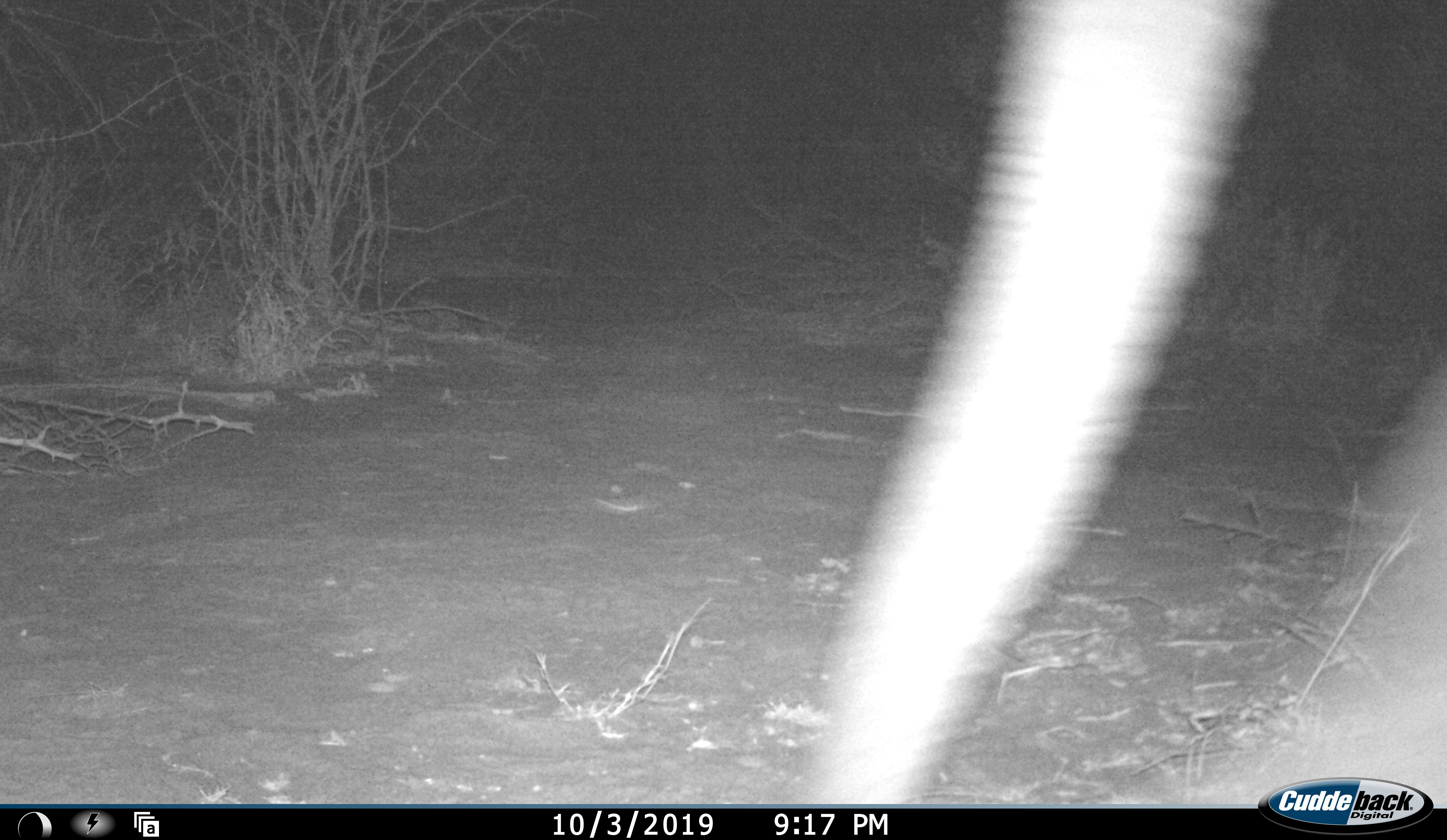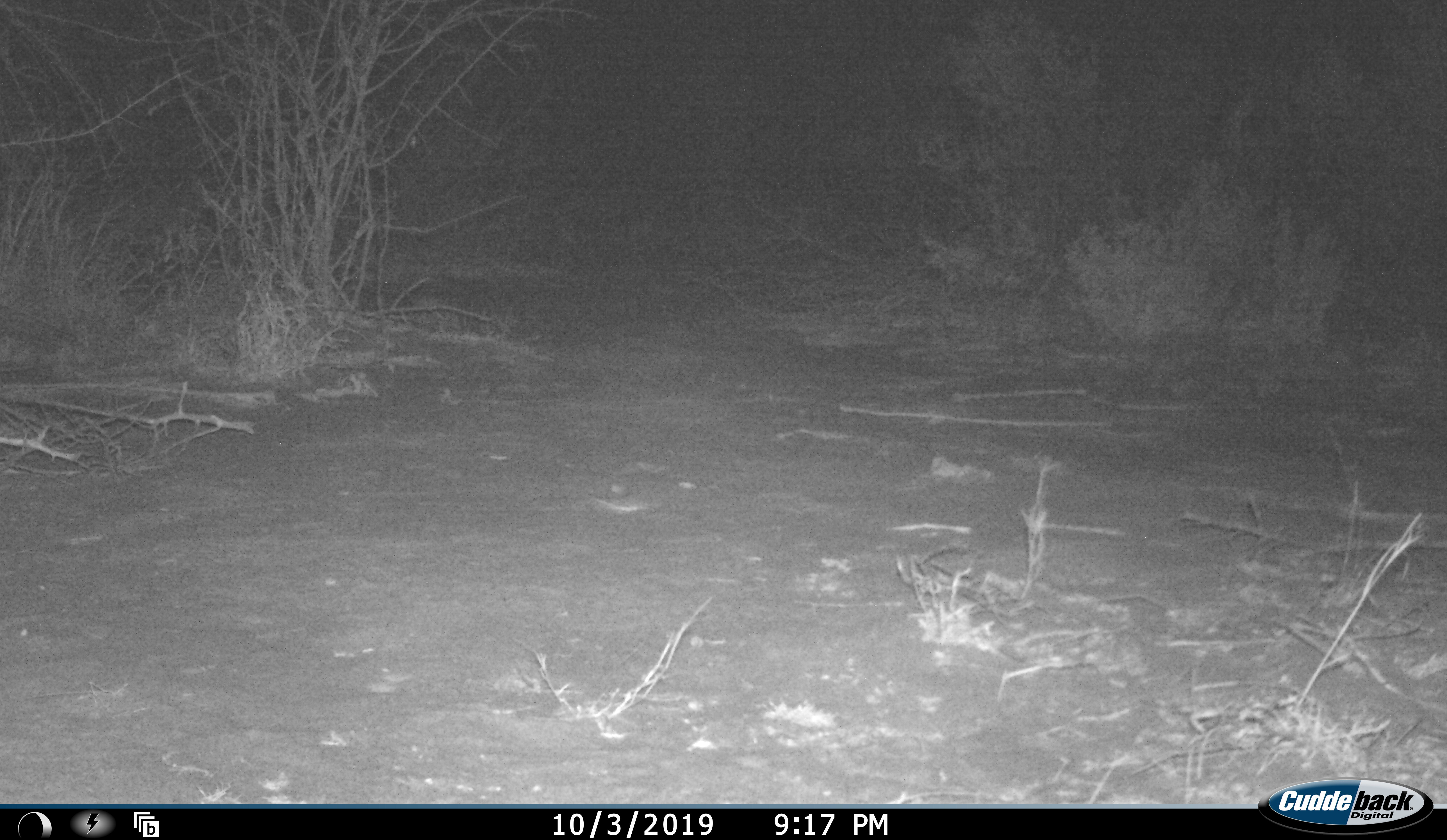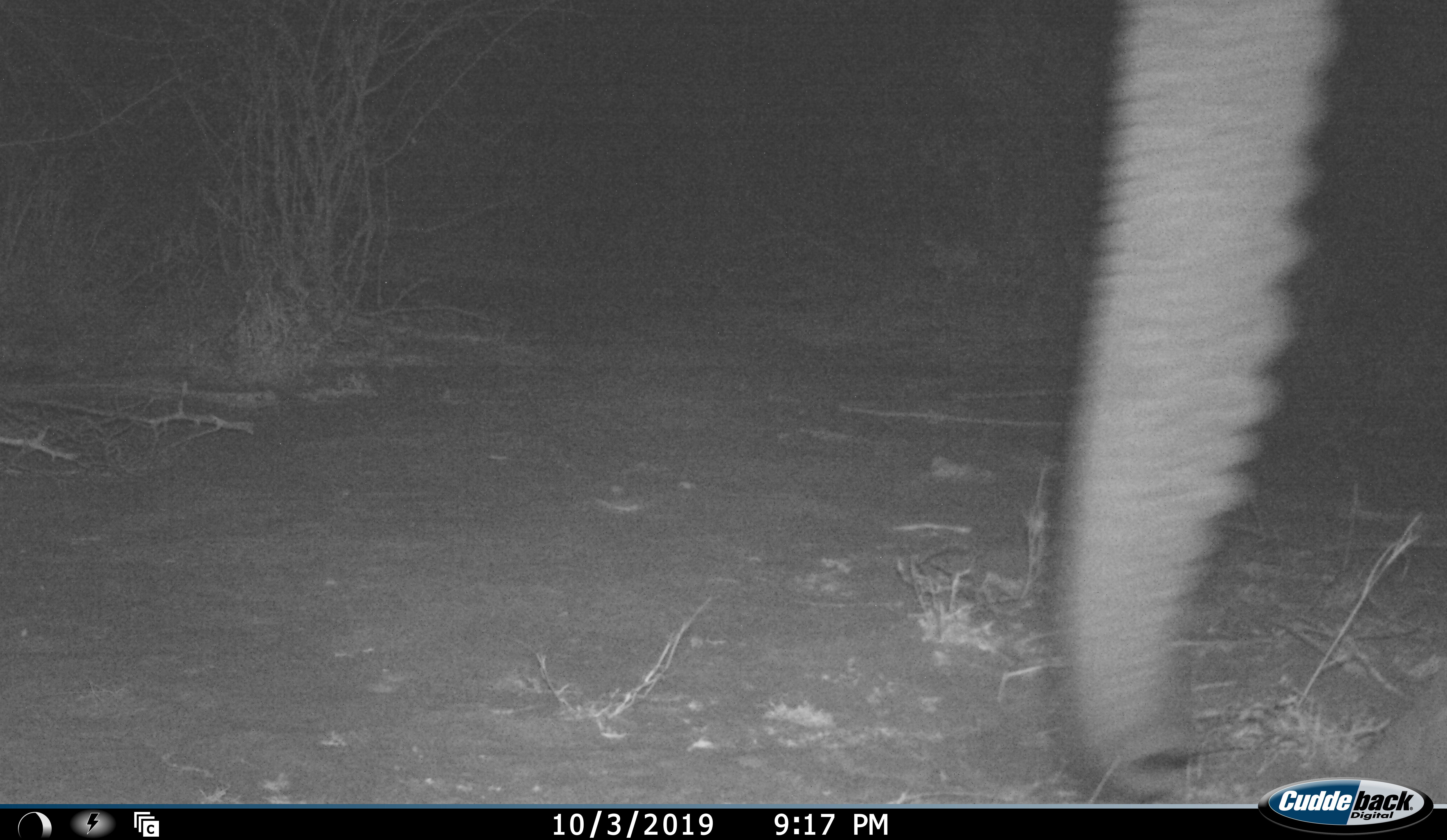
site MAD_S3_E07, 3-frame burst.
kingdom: Animalia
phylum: Chordata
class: Mammalia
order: Proboscidea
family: Elephantidae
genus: Loxodonta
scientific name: Loxodonta africana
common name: african bush elephant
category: elephant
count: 1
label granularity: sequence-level